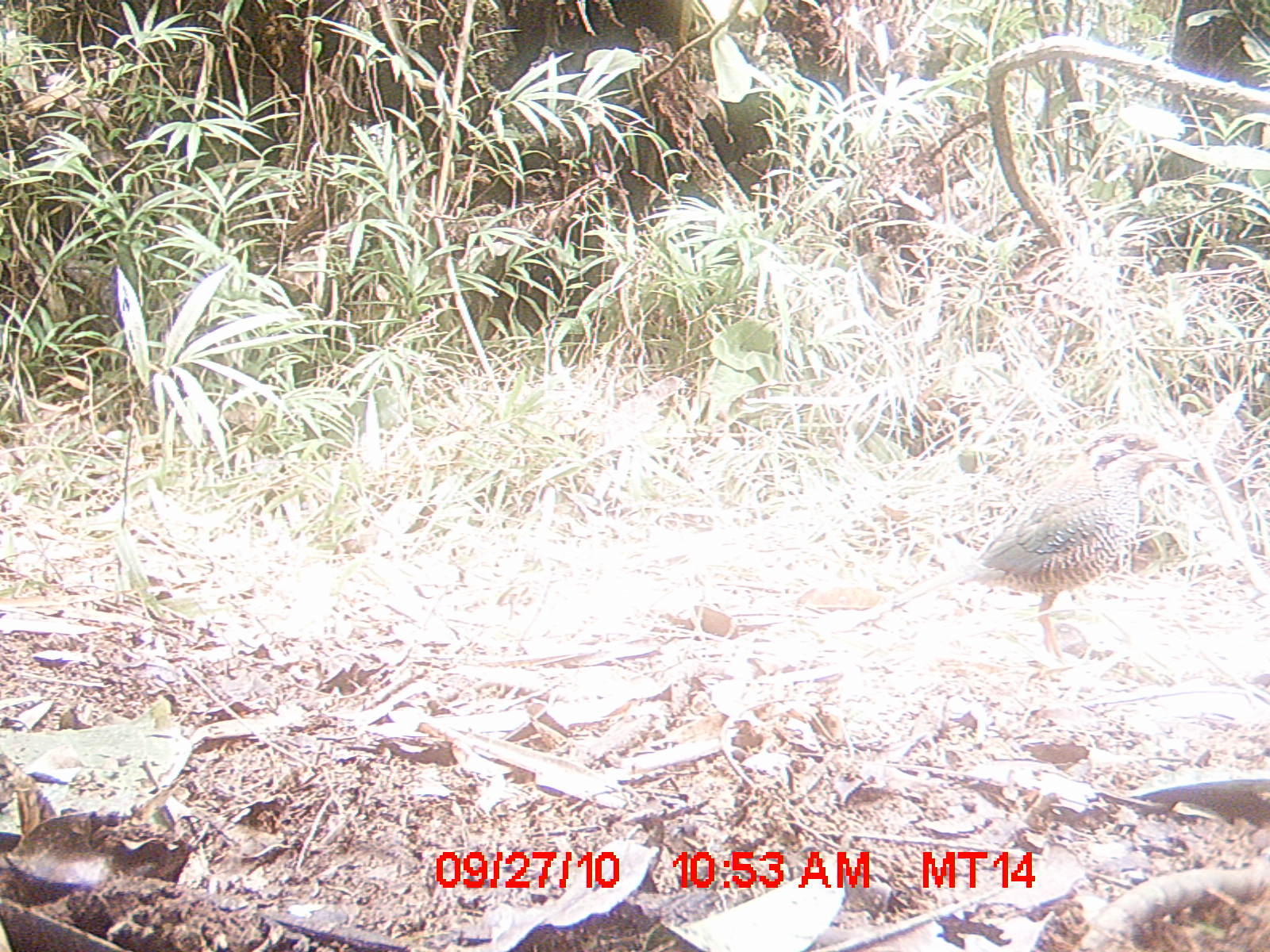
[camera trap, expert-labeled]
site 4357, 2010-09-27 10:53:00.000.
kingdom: Animalia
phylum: Chordata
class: Aves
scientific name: Aves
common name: bird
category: unknown bird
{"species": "unknown bird (bird) (Aves)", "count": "1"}